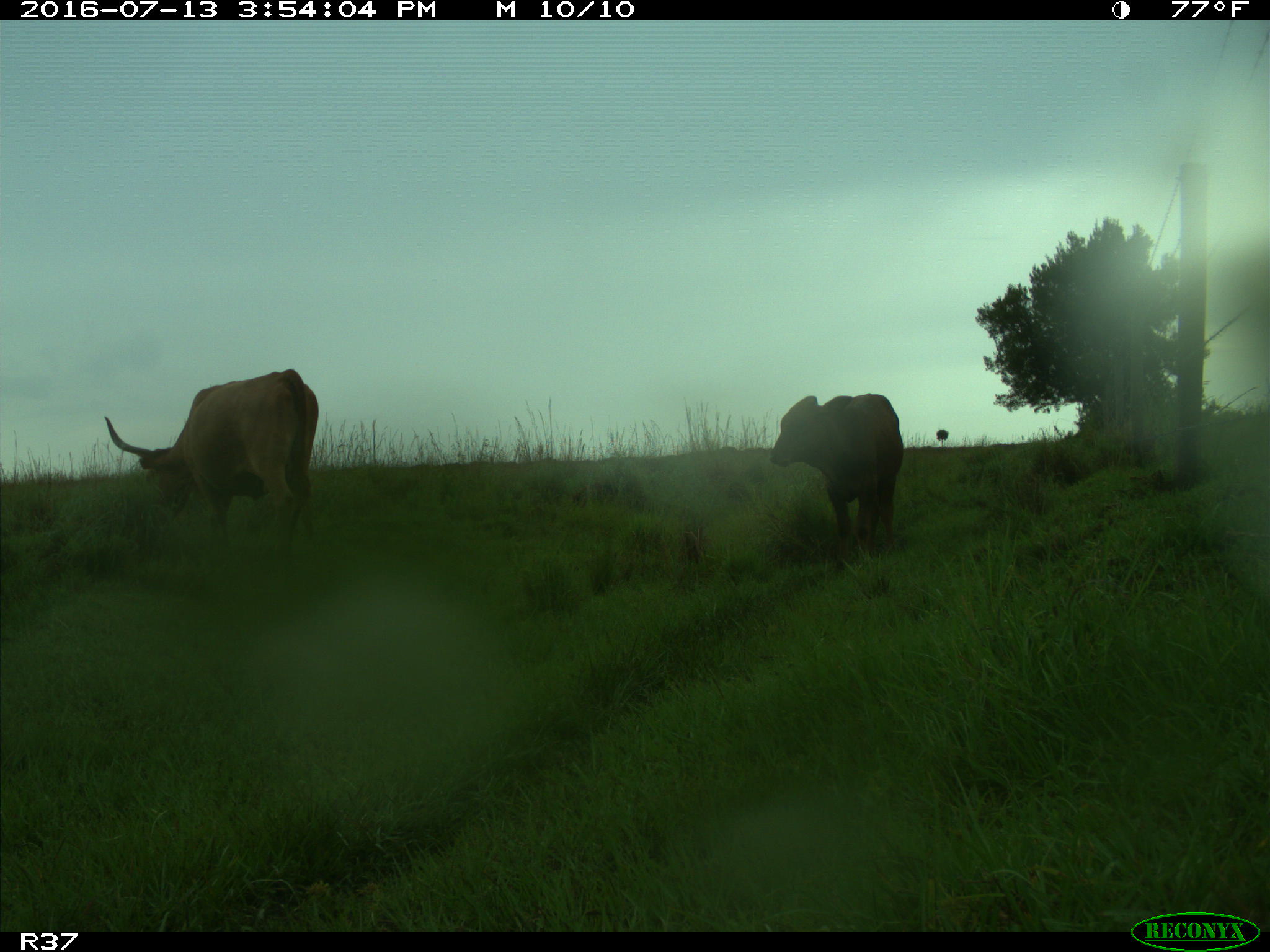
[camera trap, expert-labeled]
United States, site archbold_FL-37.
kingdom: Animalia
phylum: Chordata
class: Mammalia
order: Artiodactyla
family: Bovidae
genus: Bos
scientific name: Bos taurus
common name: domestic cow